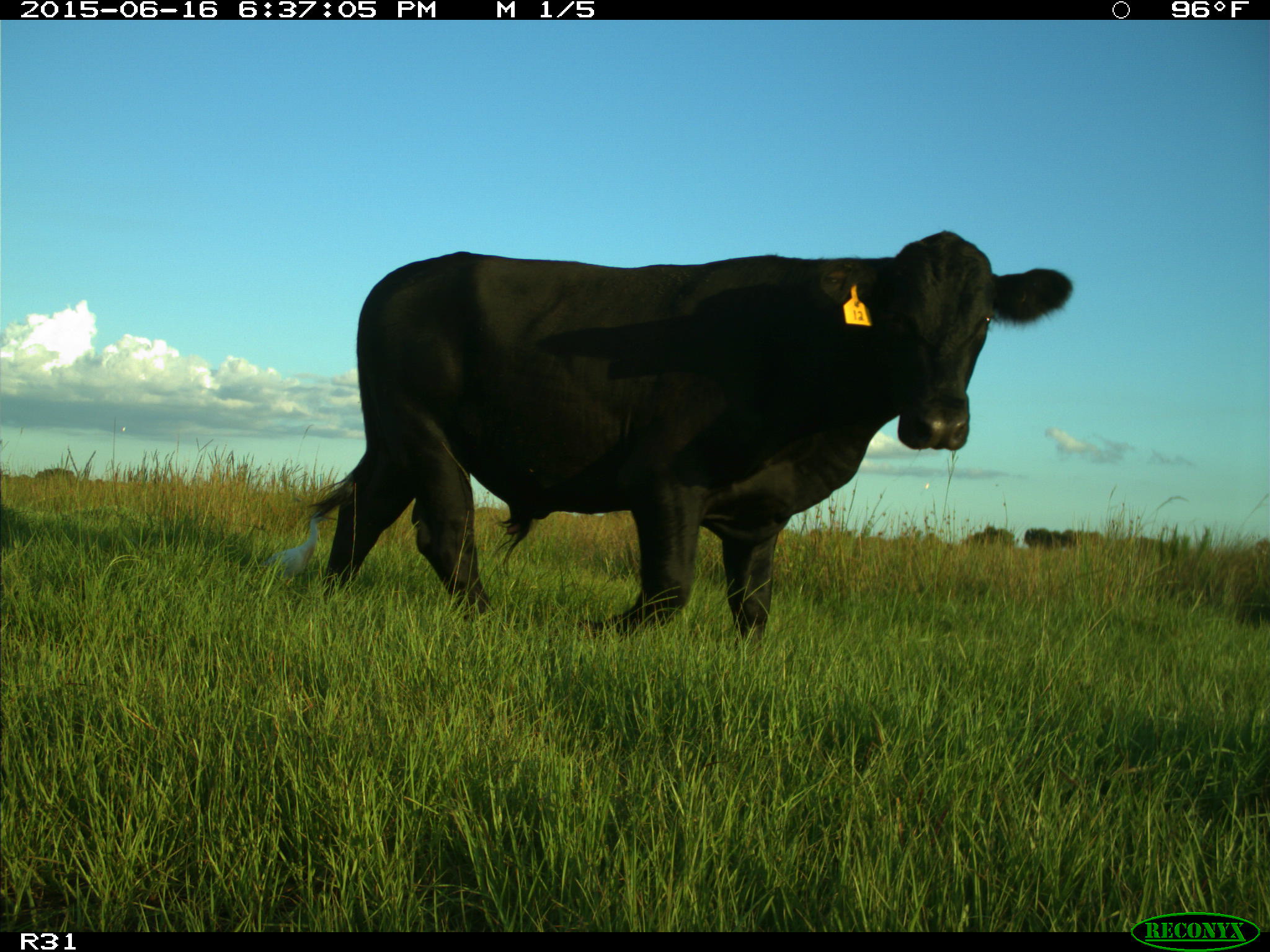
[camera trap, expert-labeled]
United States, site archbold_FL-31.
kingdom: Animalia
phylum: Chordata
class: Mammalia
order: Artiodactyla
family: Bovidae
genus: Bos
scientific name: Bos taurus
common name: domestic cow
Bos taurus (domestic cow).